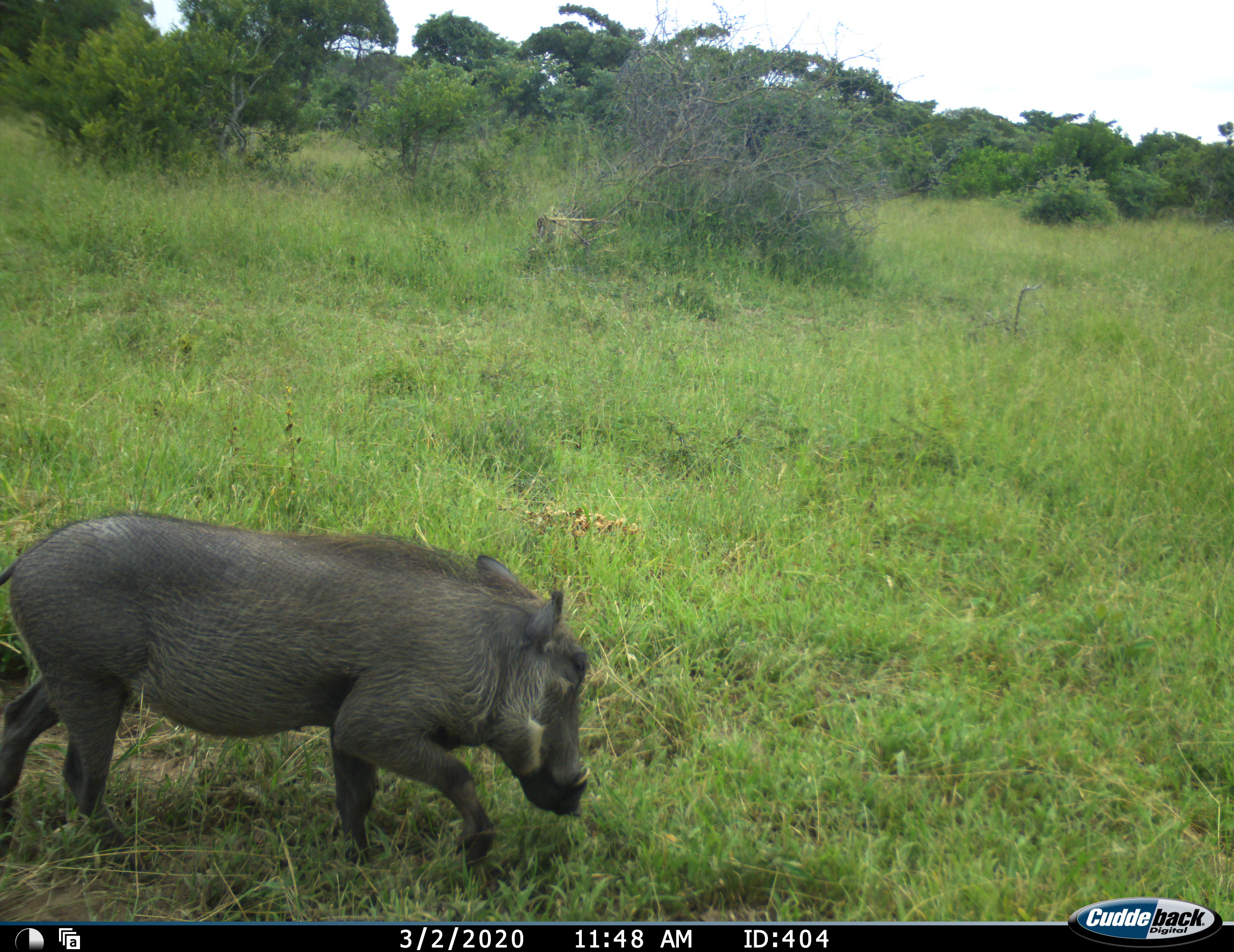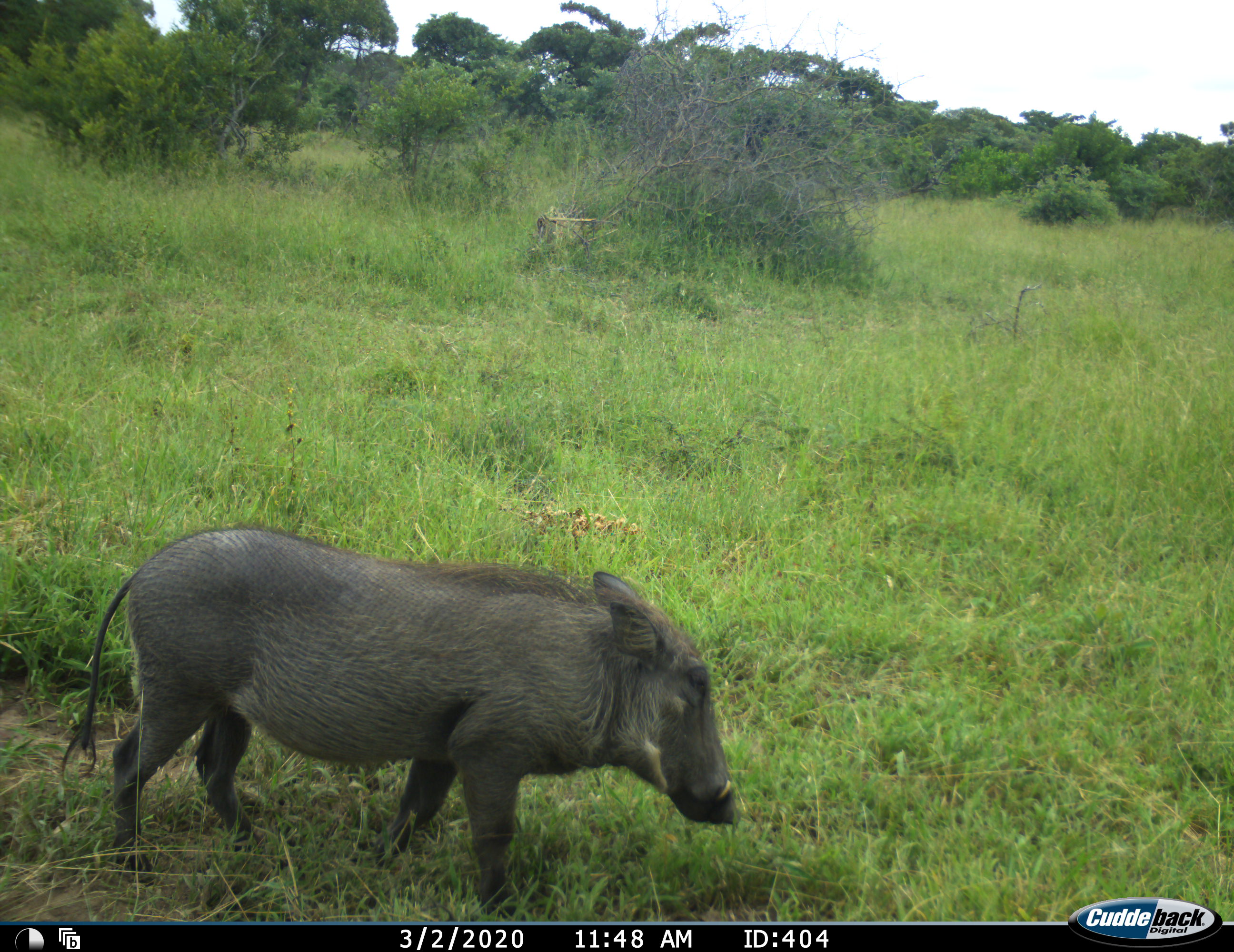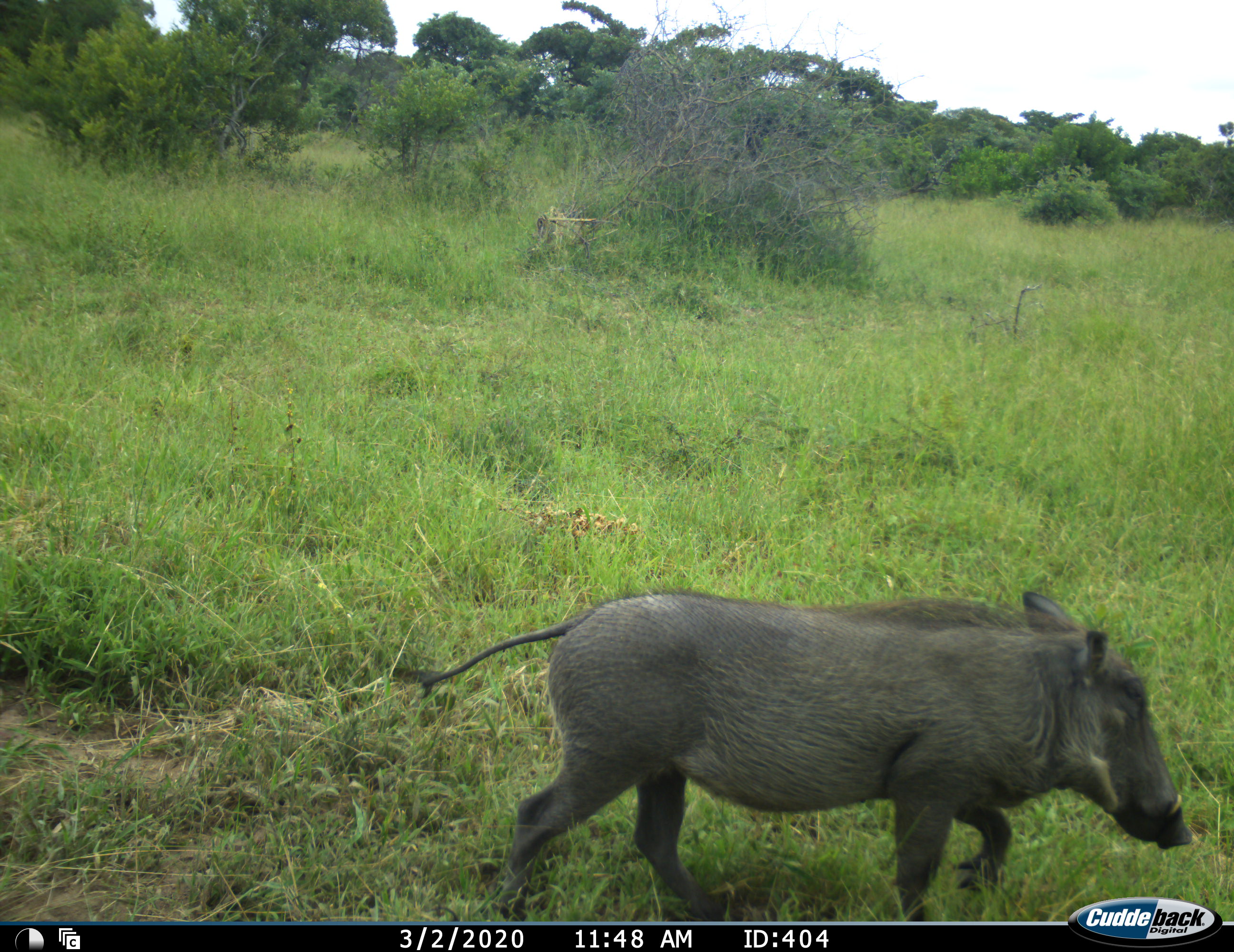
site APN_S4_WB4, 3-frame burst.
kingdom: Animalia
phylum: Chordata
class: Mammalia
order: Artiodactyla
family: Suidae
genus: Phacochoerus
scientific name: Phacochoerus africanus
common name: warthog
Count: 1.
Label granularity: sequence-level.